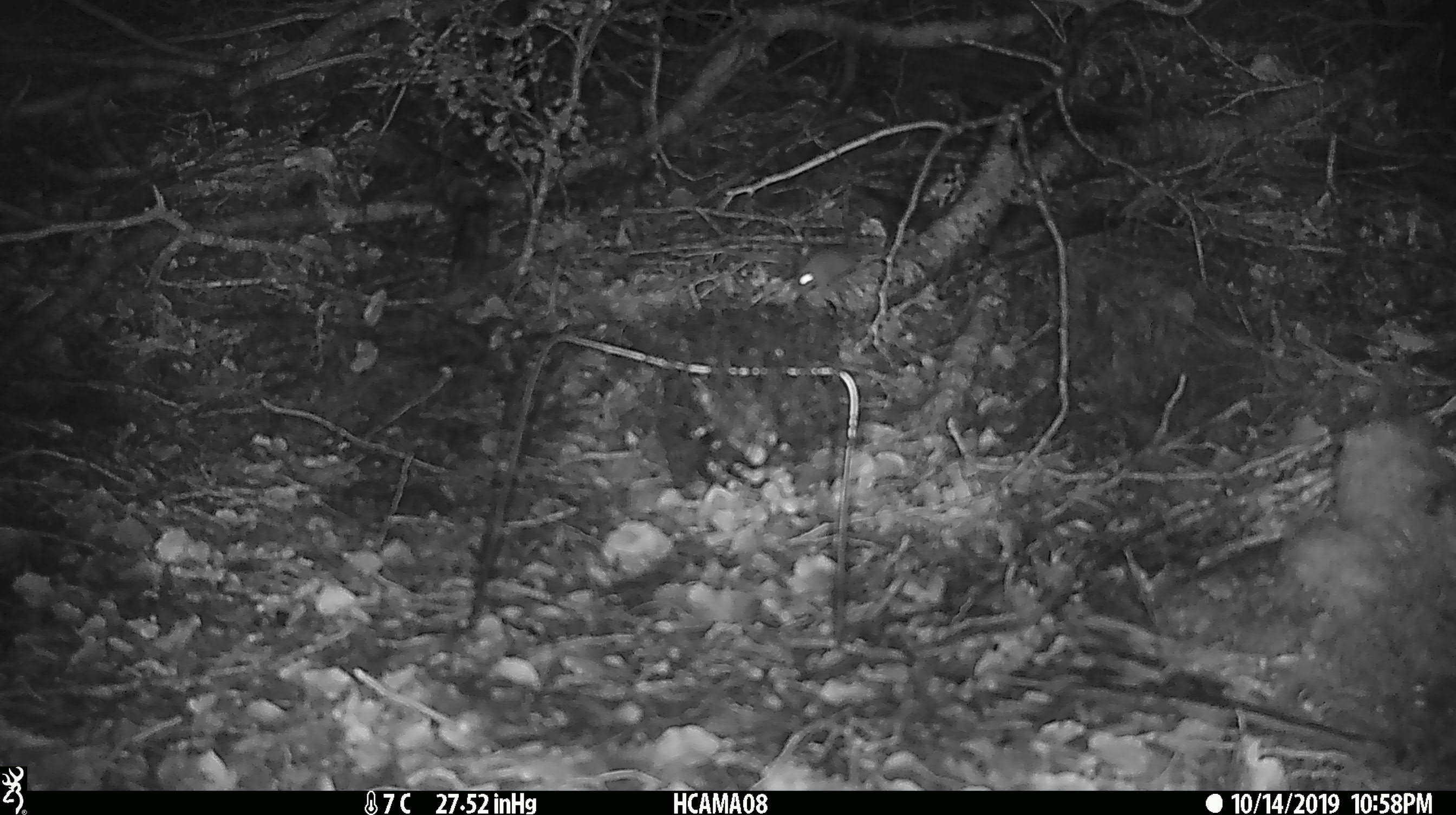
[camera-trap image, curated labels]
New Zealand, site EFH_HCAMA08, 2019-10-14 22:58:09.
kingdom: Animalia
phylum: Chordata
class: Mammalia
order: Rodentia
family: Muridae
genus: Mus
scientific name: Mus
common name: mouse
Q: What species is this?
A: Mouse (Mus).